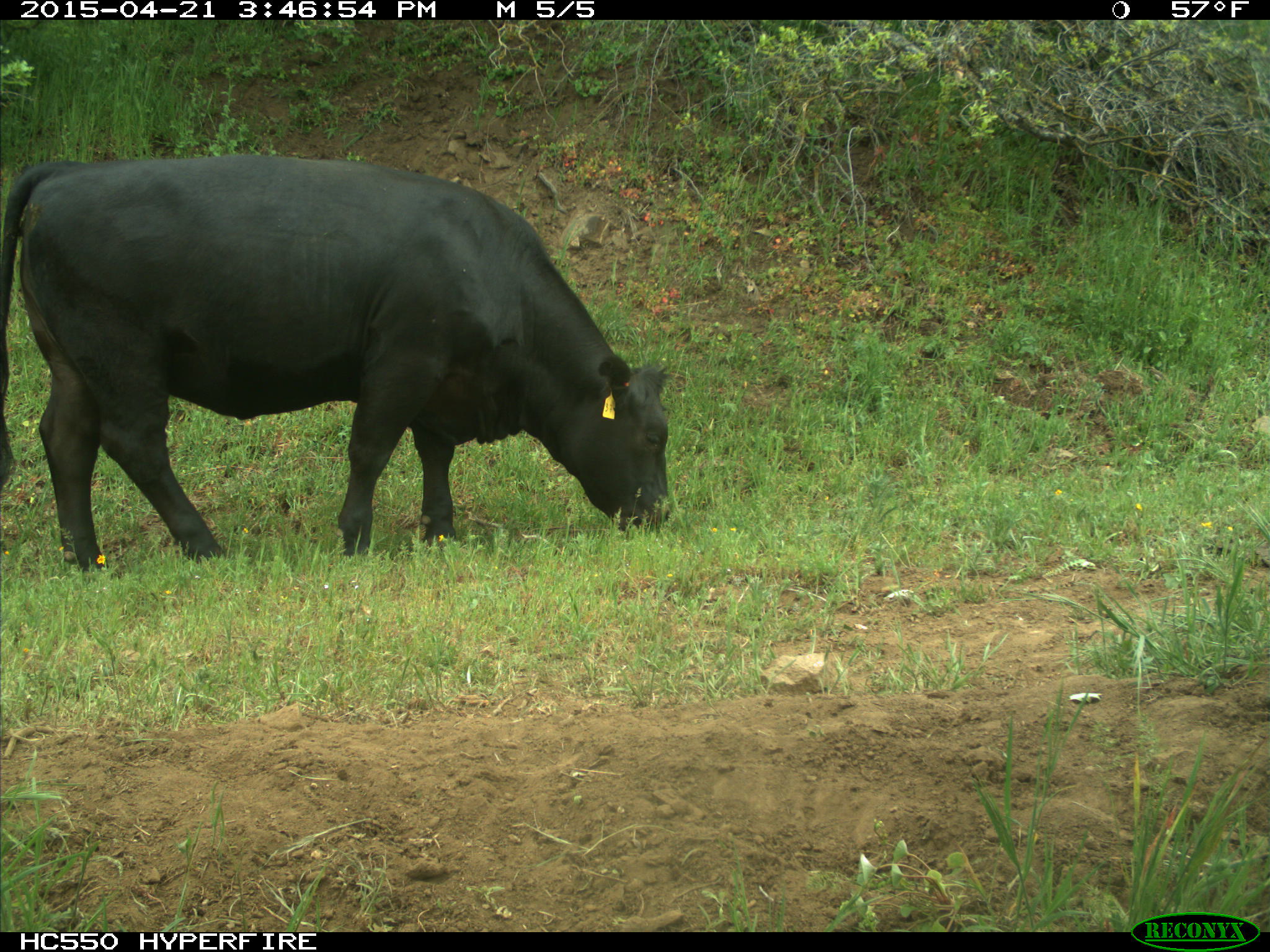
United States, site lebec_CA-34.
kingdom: Animalia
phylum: Chordata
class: Mammalia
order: Artiodactyla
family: Bovidae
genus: Bos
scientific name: Bos taurus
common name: domestic cow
Bos taurus (domestic cow).